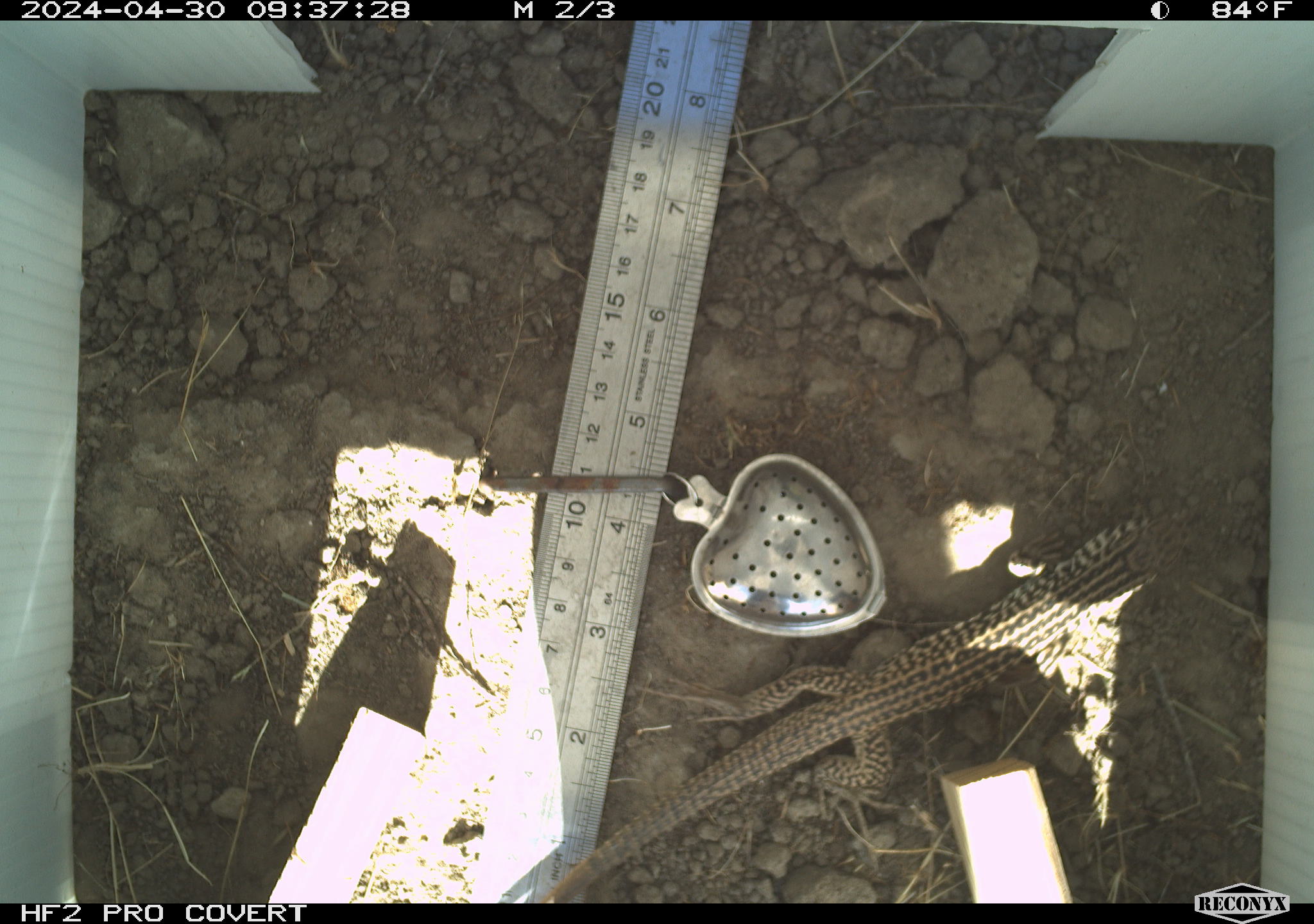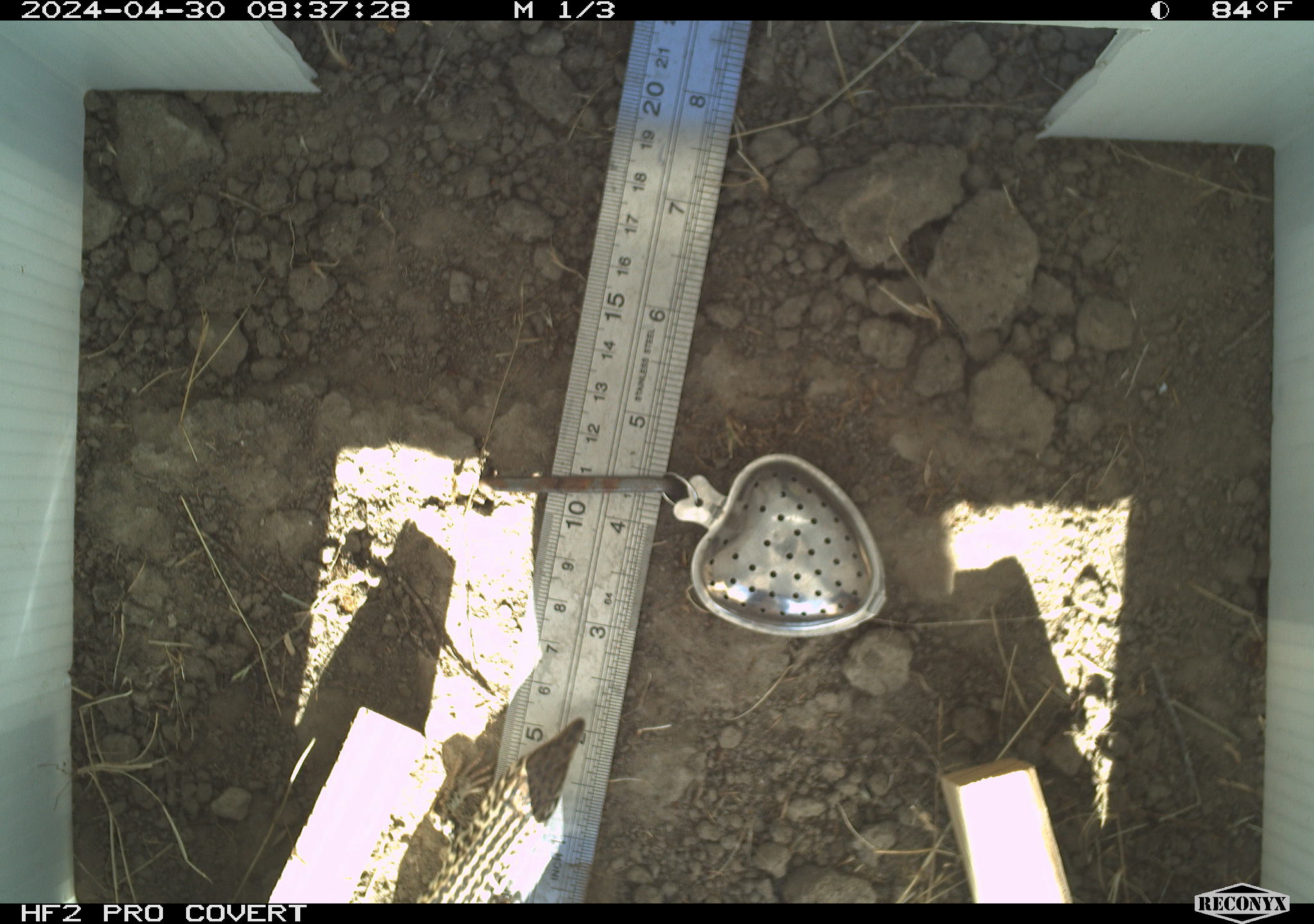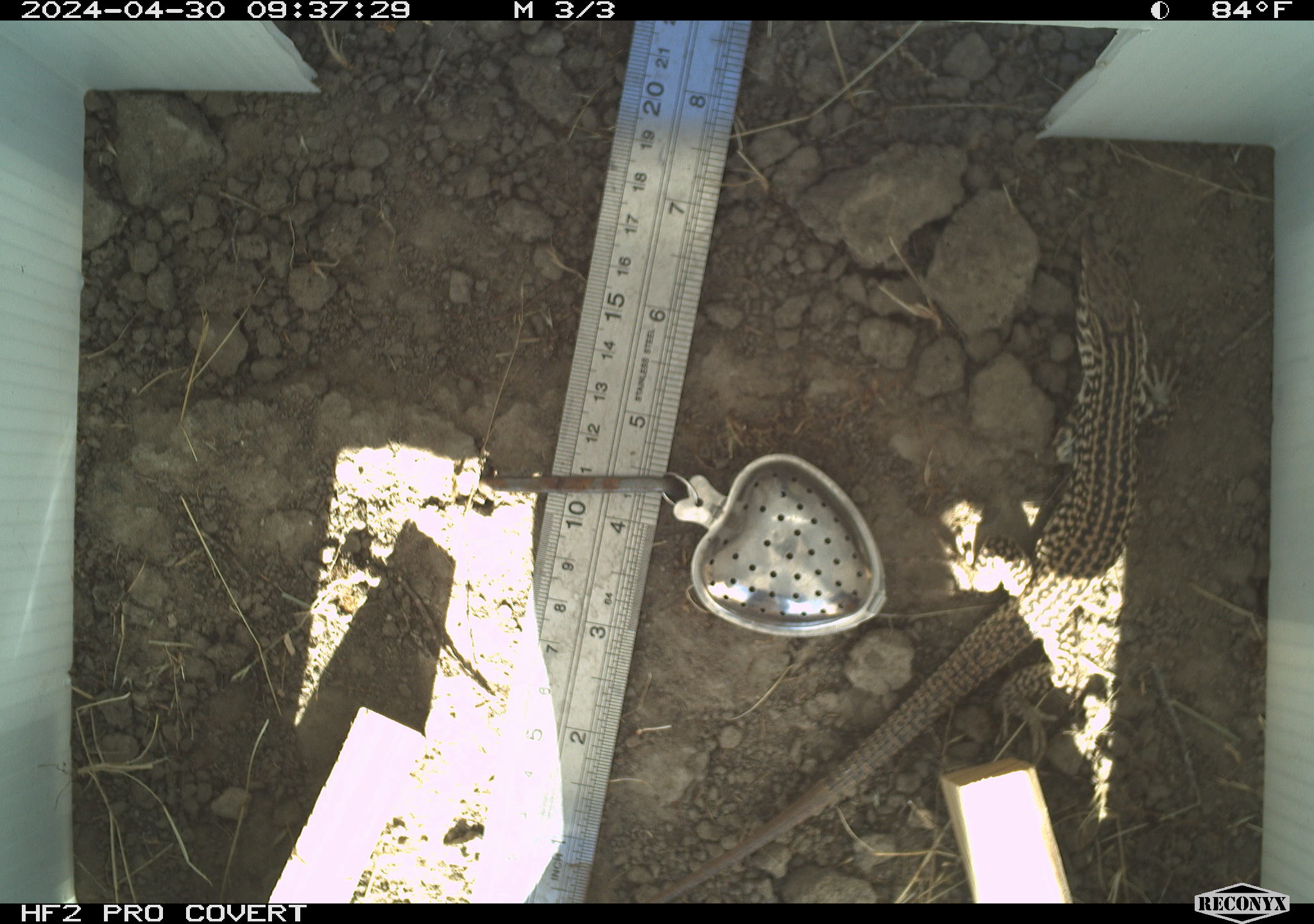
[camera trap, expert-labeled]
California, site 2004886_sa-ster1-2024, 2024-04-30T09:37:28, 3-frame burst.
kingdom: Animalia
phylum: Chordata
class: Reptilia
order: Squamata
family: Teiidae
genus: Aspidoscelis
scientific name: Aspidoscelis tigris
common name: western whiptail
Western whiptail (Aspidoscelis tigris).